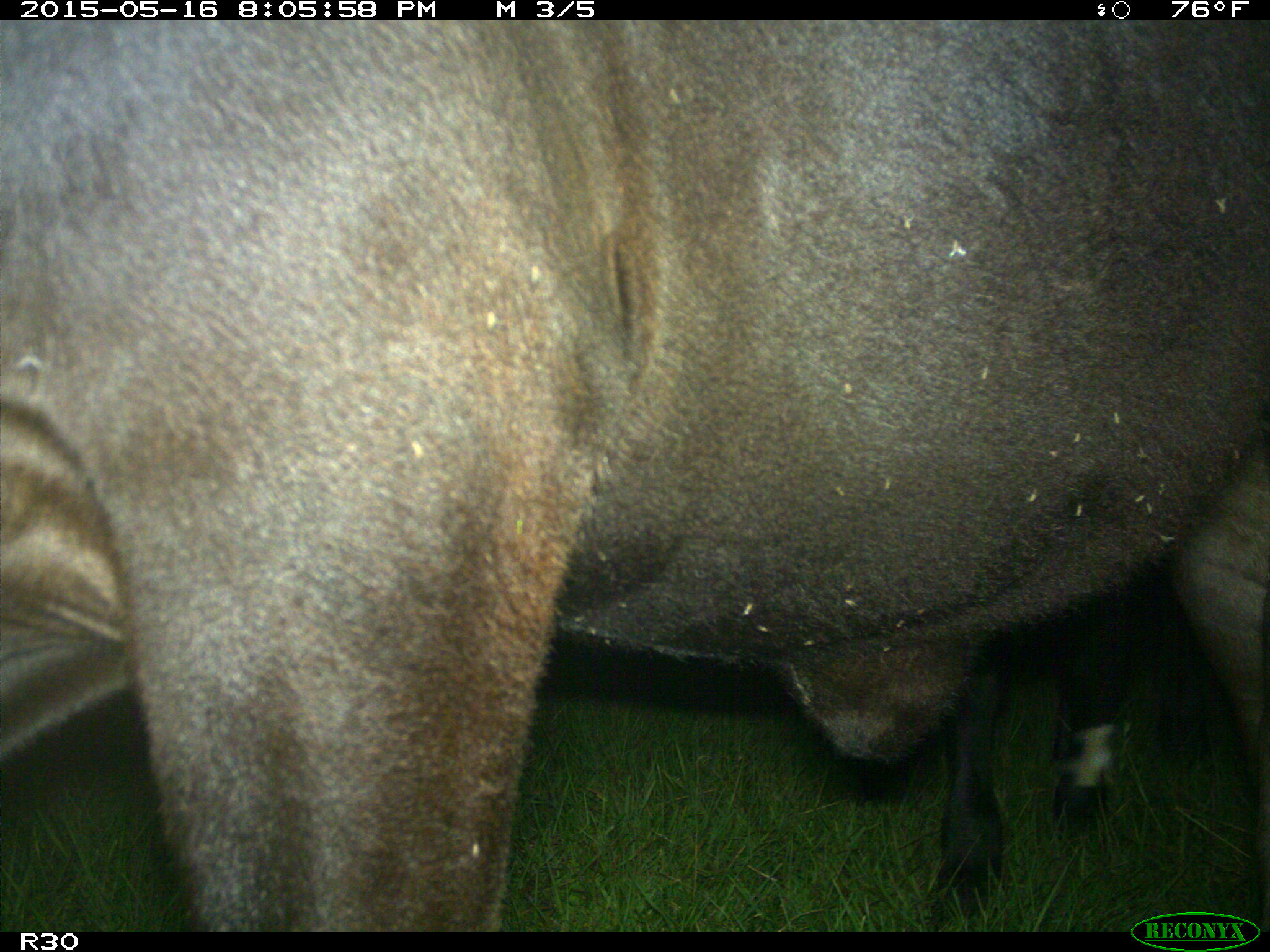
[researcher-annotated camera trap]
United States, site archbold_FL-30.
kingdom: Animalia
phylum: Chordata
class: Mammalia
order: Artiodactyla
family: Bovidae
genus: Bos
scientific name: Bos taurus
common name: domestic cow